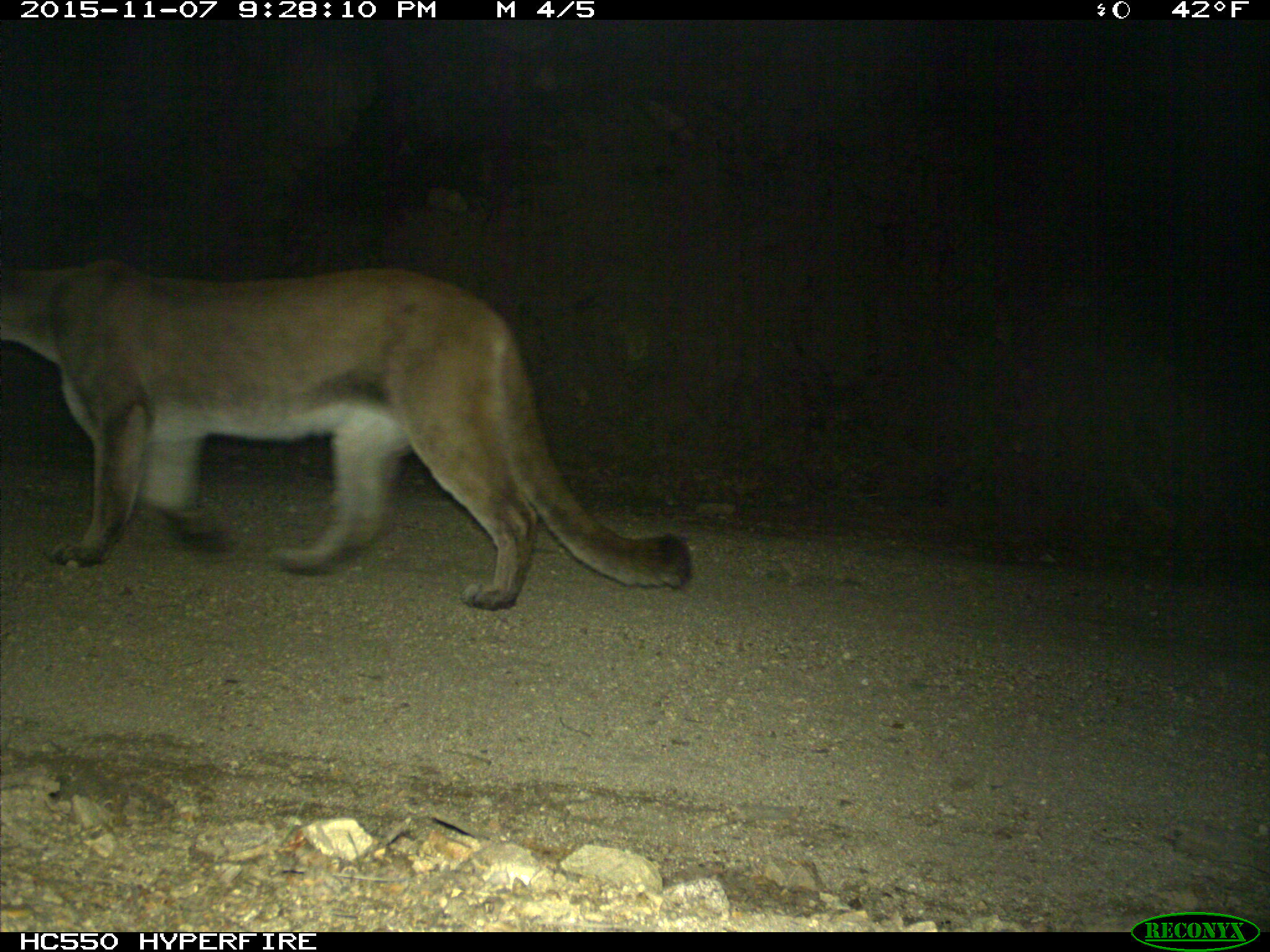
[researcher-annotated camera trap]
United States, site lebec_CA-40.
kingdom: Animalia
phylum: Chordata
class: Mammalia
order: Carnivora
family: Felidae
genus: Puma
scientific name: Puma concolor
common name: mountain lion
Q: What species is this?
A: Puma concolor (mountain lion).